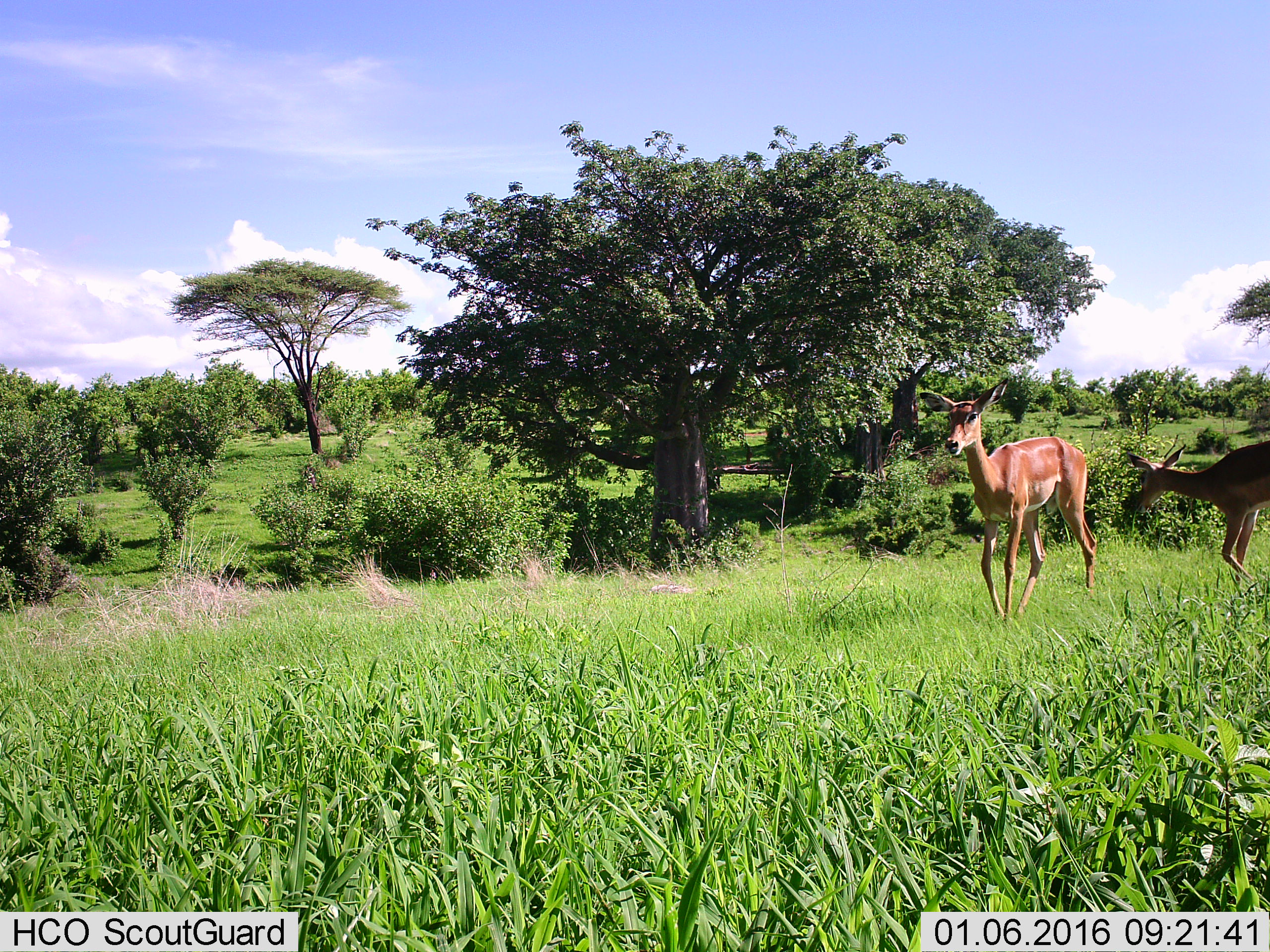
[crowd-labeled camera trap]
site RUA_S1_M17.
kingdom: Animalia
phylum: Chordata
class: Mammalia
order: Artiodactyla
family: Bovidae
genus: Aepyceros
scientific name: Aepyceros melampus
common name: impala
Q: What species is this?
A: Impala (Aepyceros melampus).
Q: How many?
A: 2.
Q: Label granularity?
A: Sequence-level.